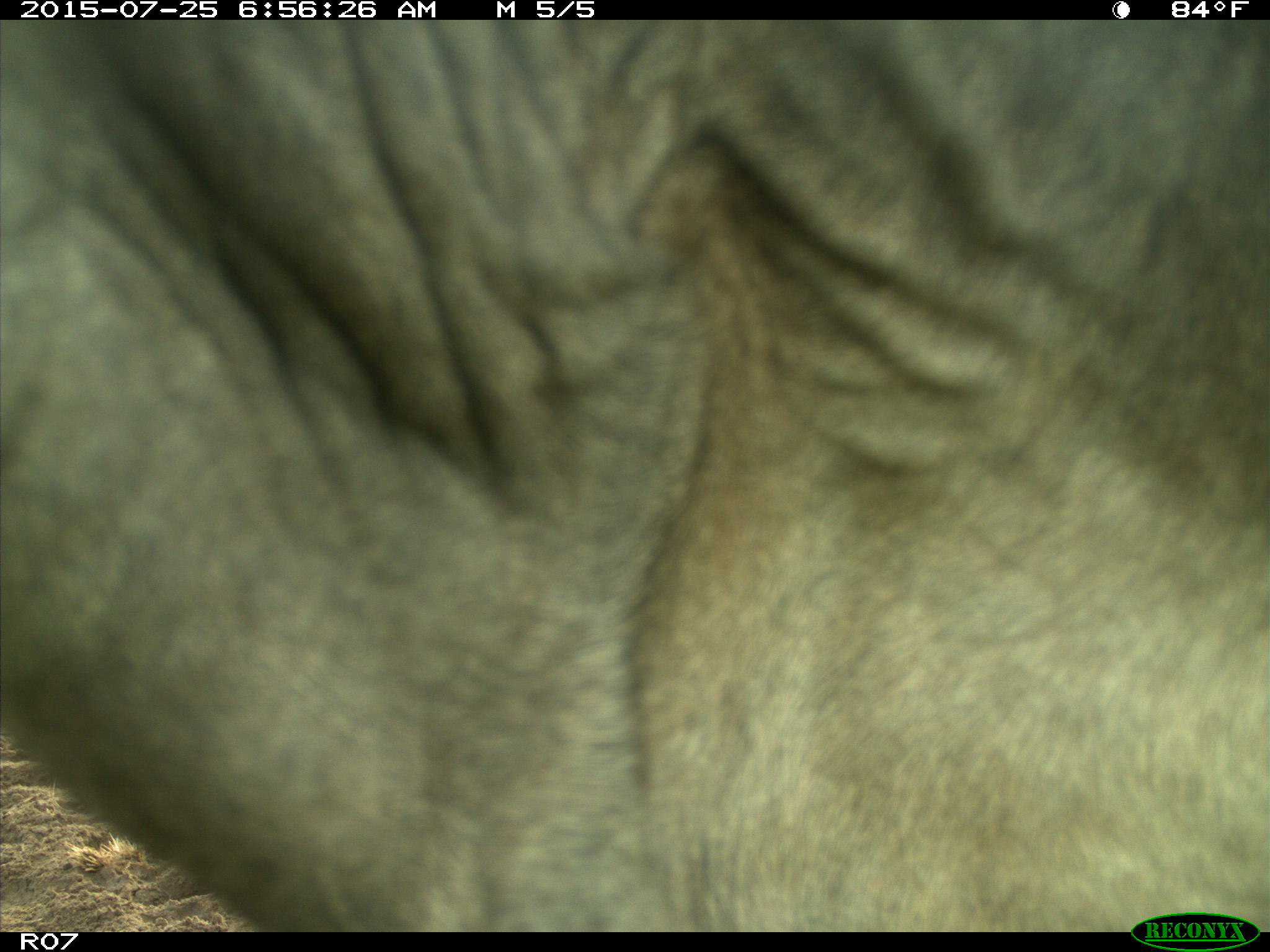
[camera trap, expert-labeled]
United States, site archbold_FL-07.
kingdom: Animalia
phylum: Chordata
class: Mammalia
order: Artiodactyla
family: Bovidae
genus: Bos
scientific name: Bos taurus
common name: domestic cow